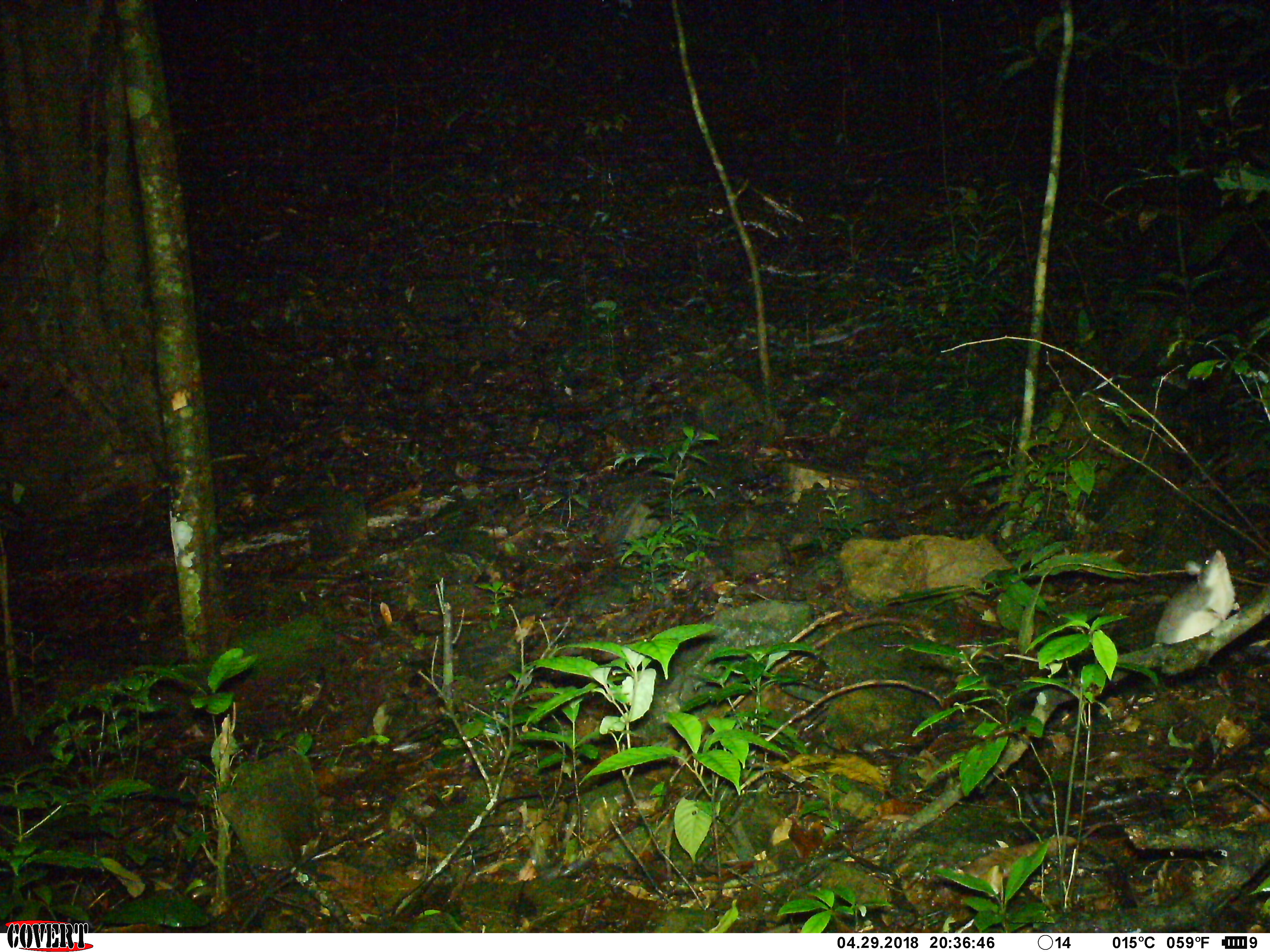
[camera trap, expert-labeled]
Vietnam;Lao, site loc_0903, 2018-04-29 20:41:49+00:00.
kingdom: Animalia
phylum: Chordata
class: Mammalia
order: Rodentia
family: Muridae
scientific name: Muridae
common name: old-world mice and rats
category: unidentified murid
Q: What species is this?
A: Unidentified murid (old-world mice and rats) (Muridae).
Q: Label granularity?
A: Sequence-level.